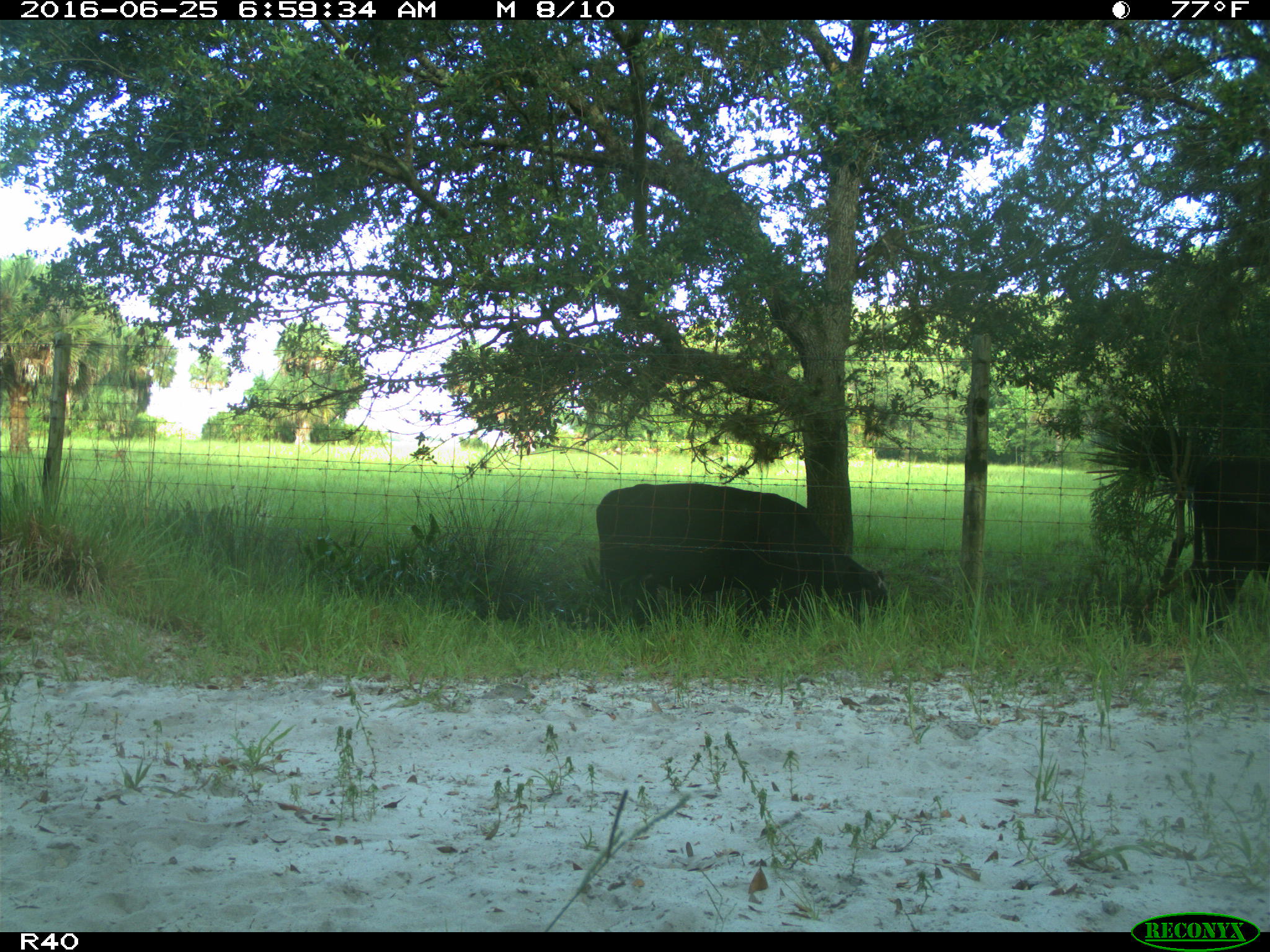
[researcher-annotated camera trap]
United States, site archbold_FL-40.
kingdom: Animalia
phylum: Chordata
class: Mammalia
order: Artiodactyla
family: Bovidae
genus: Bos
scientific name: Bos taurus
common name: domestic cow